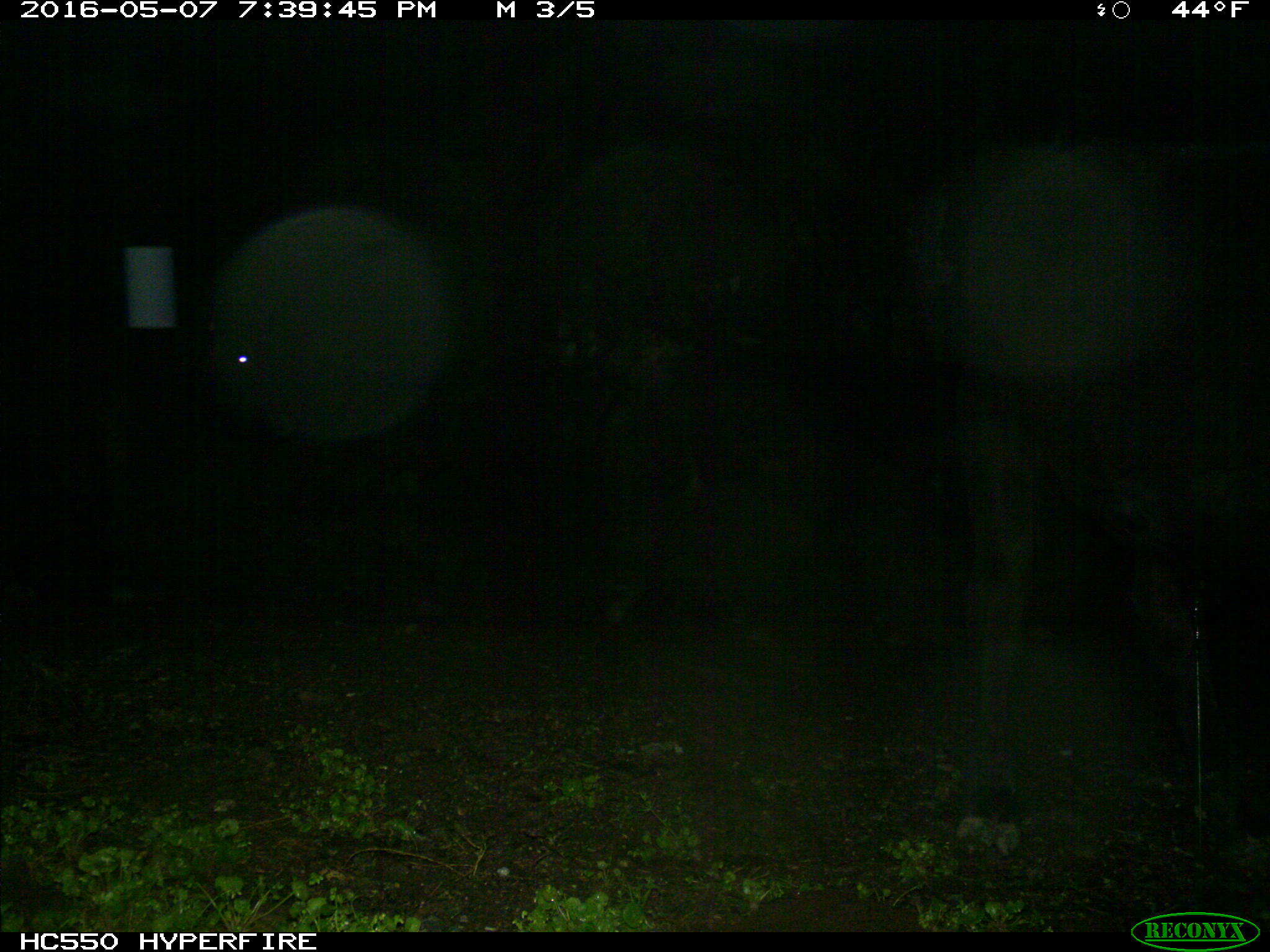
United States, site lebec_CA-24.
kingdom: Animalia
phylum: Chordata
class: Mammalia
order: Artiodactyla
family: Bovidae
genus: Bos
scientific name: Bos taurus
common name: domestic cow